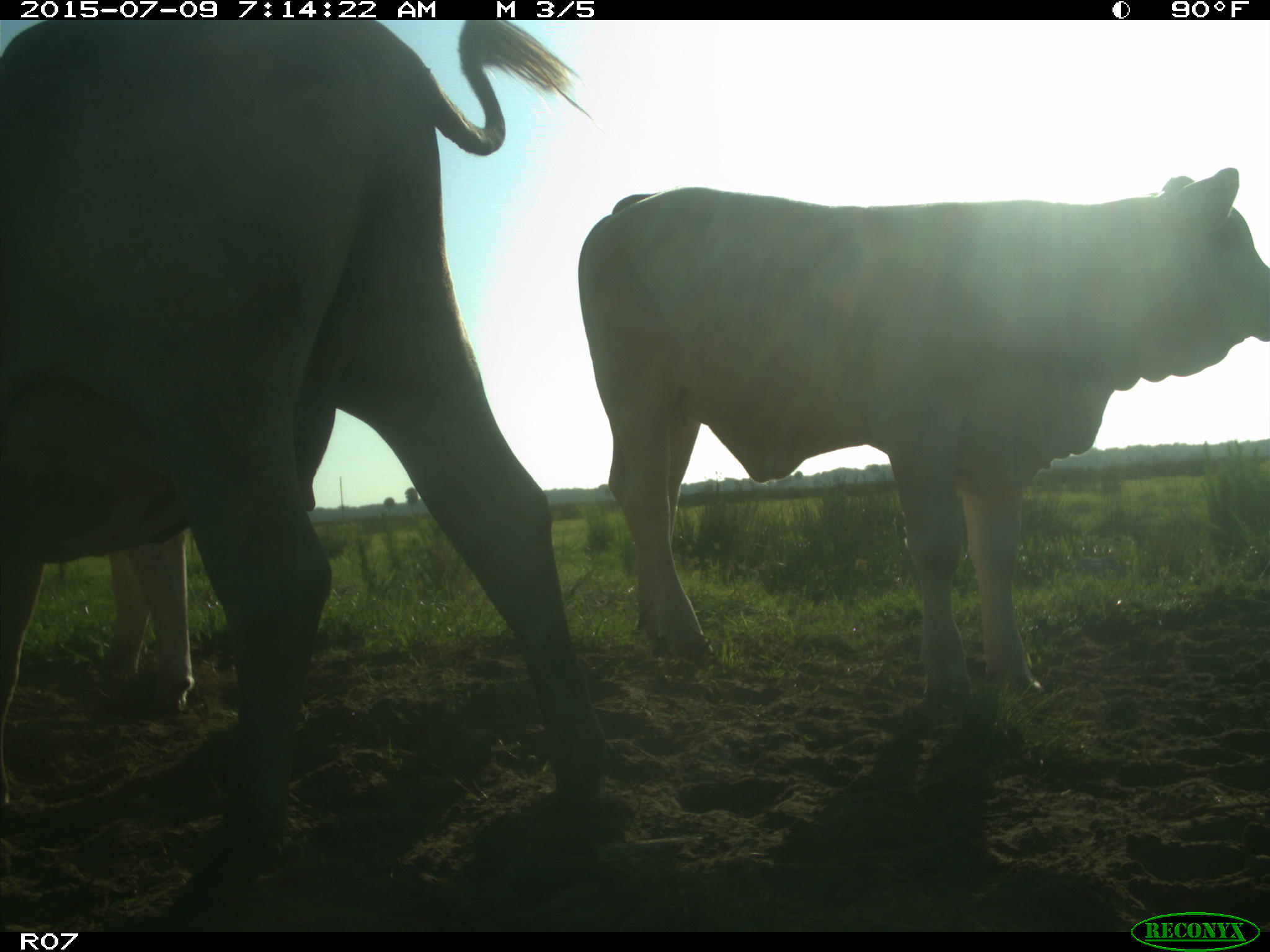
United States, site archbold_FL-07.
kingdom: Animalia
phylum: Chordata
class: Mammalia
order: Artiodactyla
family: Bovidae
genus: Bos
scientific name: Bos taurus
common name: domestic cow